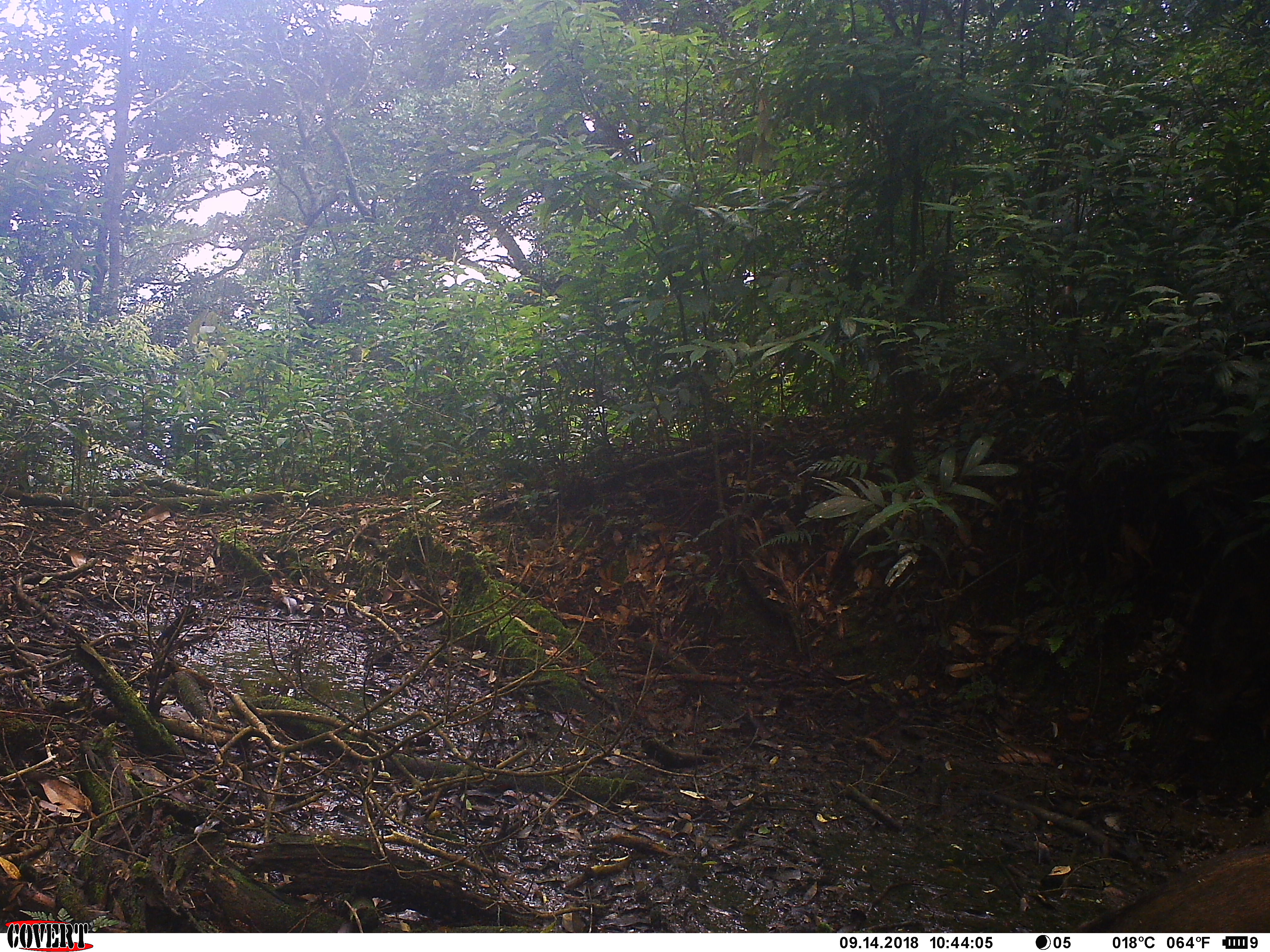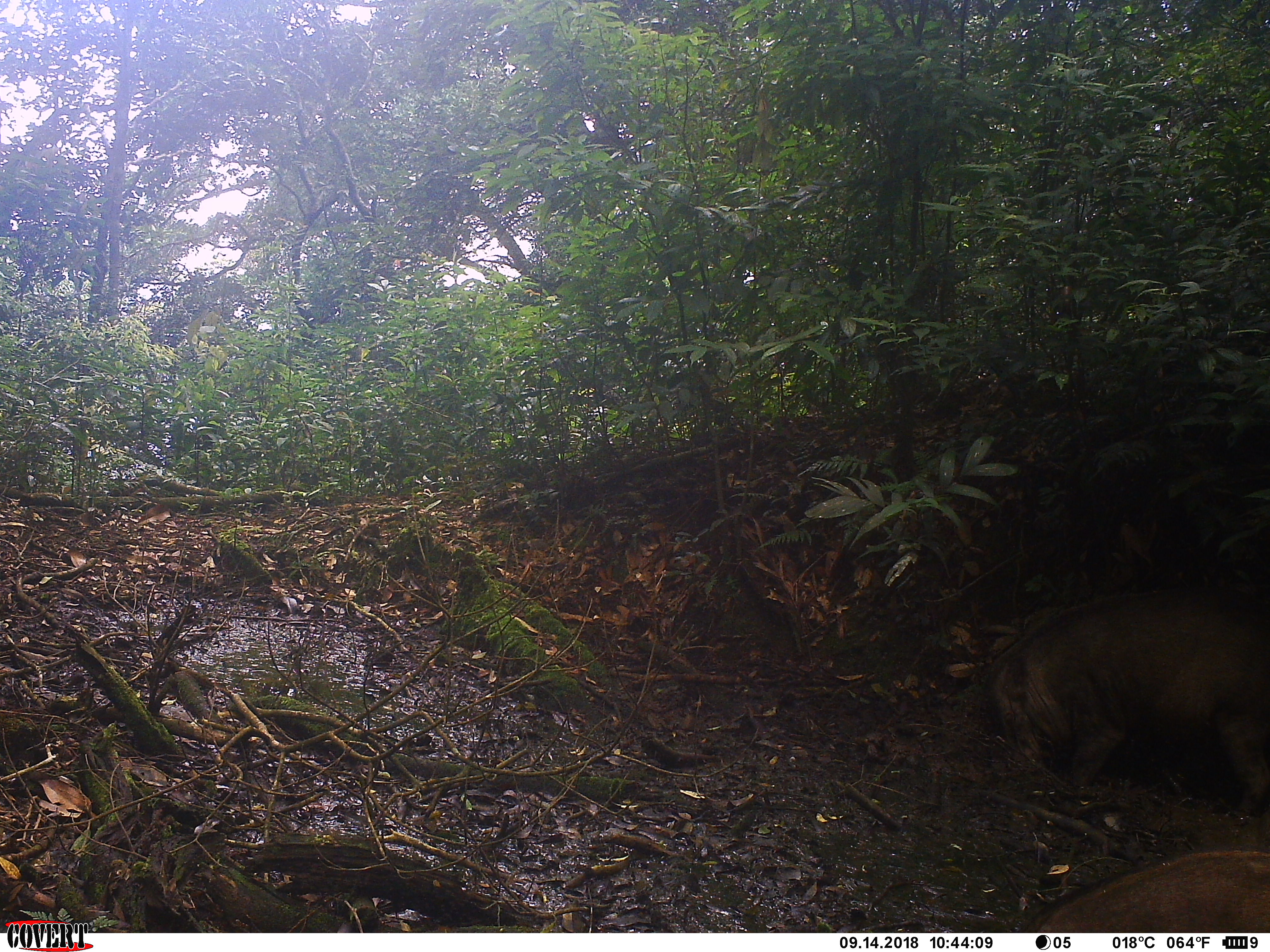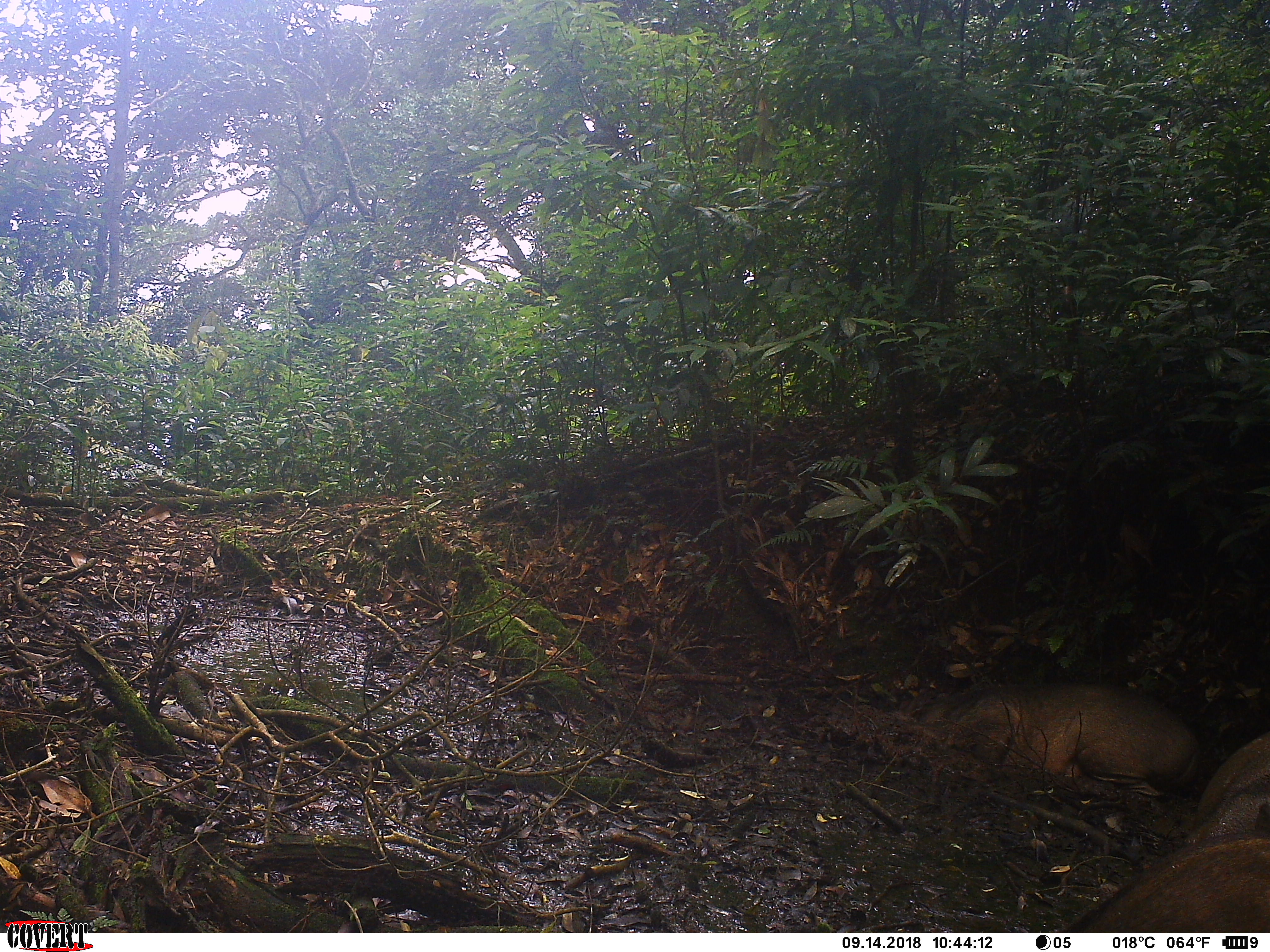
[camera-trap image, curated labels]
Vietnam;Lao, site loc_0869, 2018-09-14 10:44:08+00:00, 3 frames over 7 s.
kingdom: Animalia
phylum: Chordata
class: Mammalia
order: Artiodactyla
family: Suidae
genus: Sus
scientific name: Sus scrofa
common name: eurasian wild pig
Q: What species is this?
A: Eurasian wild pig (Sus scrofa).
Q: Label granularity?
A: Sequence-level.